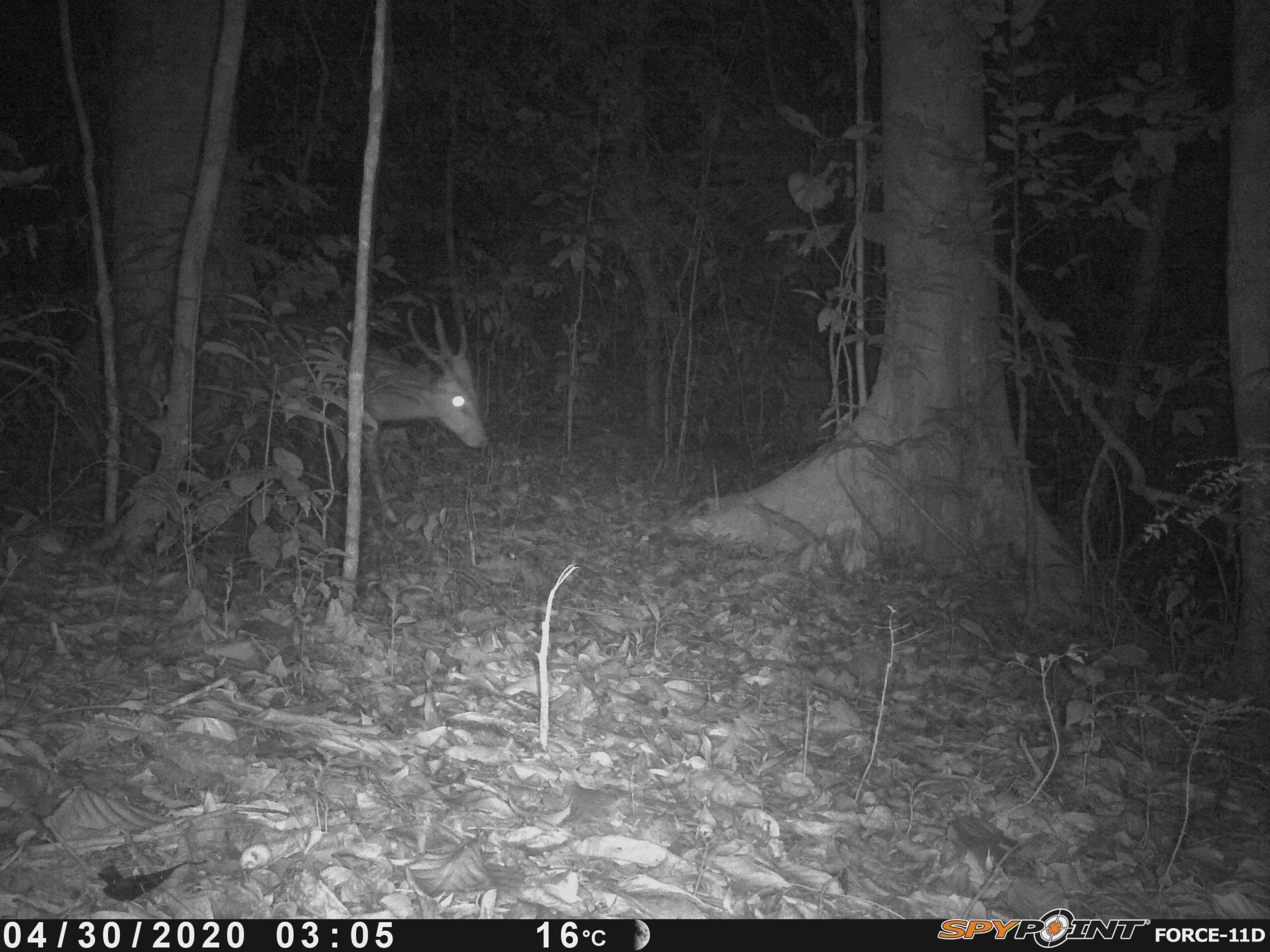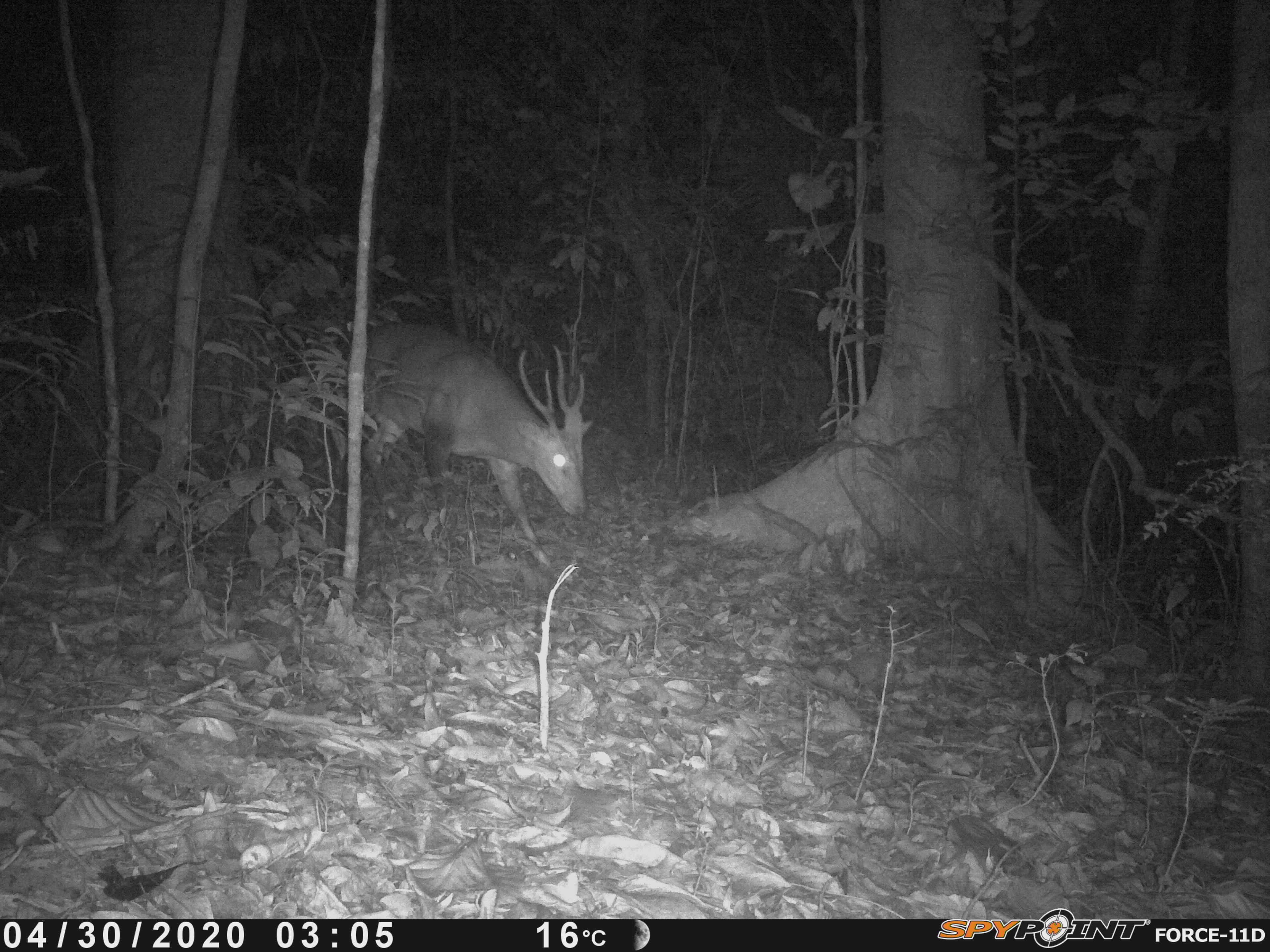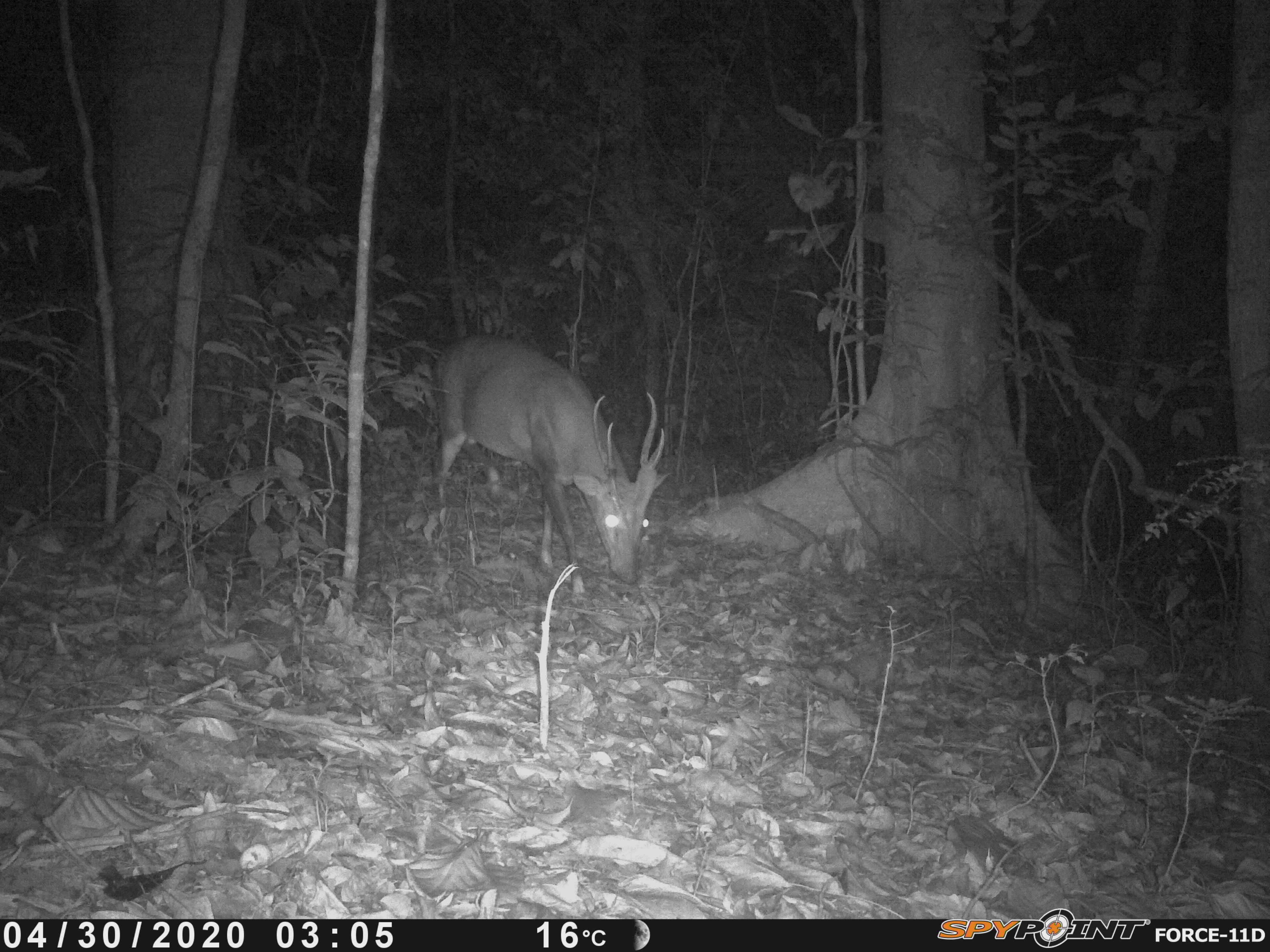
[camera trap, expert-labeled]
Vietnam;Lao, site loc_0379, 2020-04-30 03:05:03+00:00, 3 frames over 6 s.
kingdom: Animalia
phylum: Chordata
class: Mammalia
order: Artiodactyla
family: Cervidae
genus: Muntiacus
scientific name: Muntiacus vuquangensis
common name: large-antlered muntjac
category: large antlered muntjac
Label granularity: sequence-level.